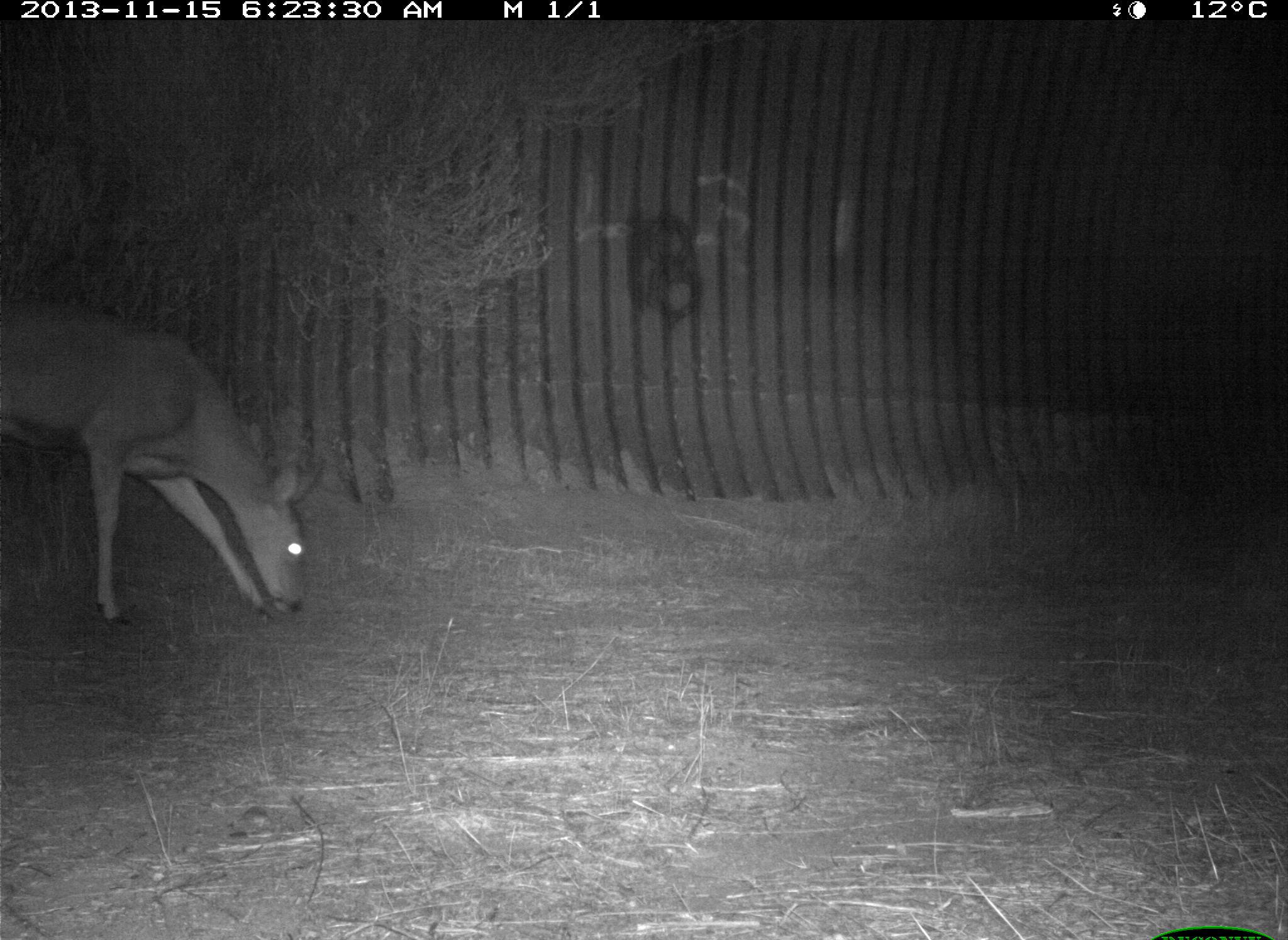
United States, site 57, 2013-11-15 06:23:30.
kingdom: Animalia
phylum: Chordata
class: Mammalia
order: Artiodactyla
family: Cervidae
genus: Odocoileus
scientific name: Odocoileus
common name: deer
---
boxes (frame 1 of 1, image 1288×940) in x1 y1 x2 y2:
deer: 0 300 317 634